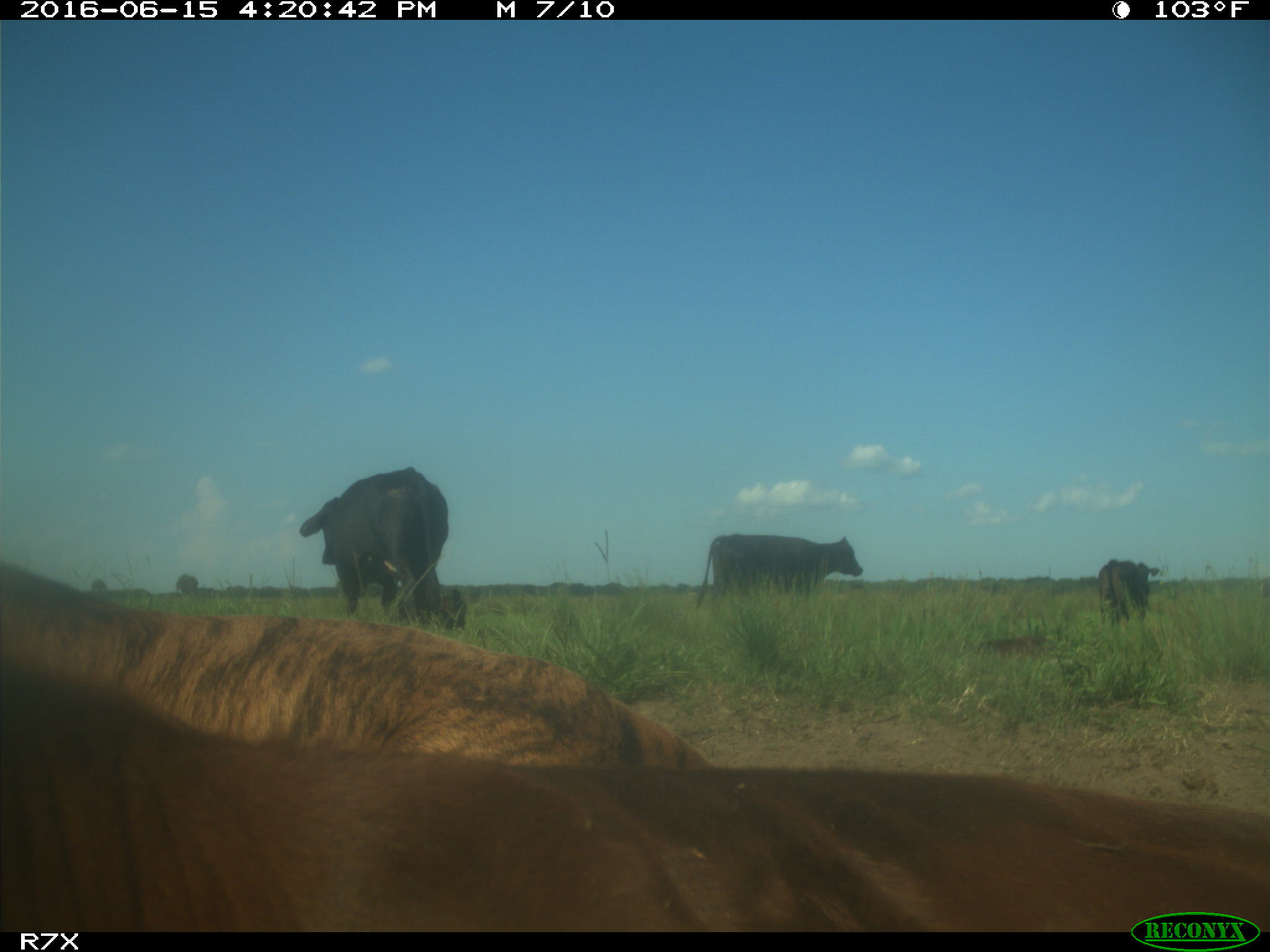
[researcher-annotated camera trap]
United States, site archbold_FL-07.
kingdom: Animalia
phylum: Chordata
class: Mammalia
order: Artiodactyla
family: Bovidae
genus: Bos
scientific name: Bos taurus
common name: domestic cow